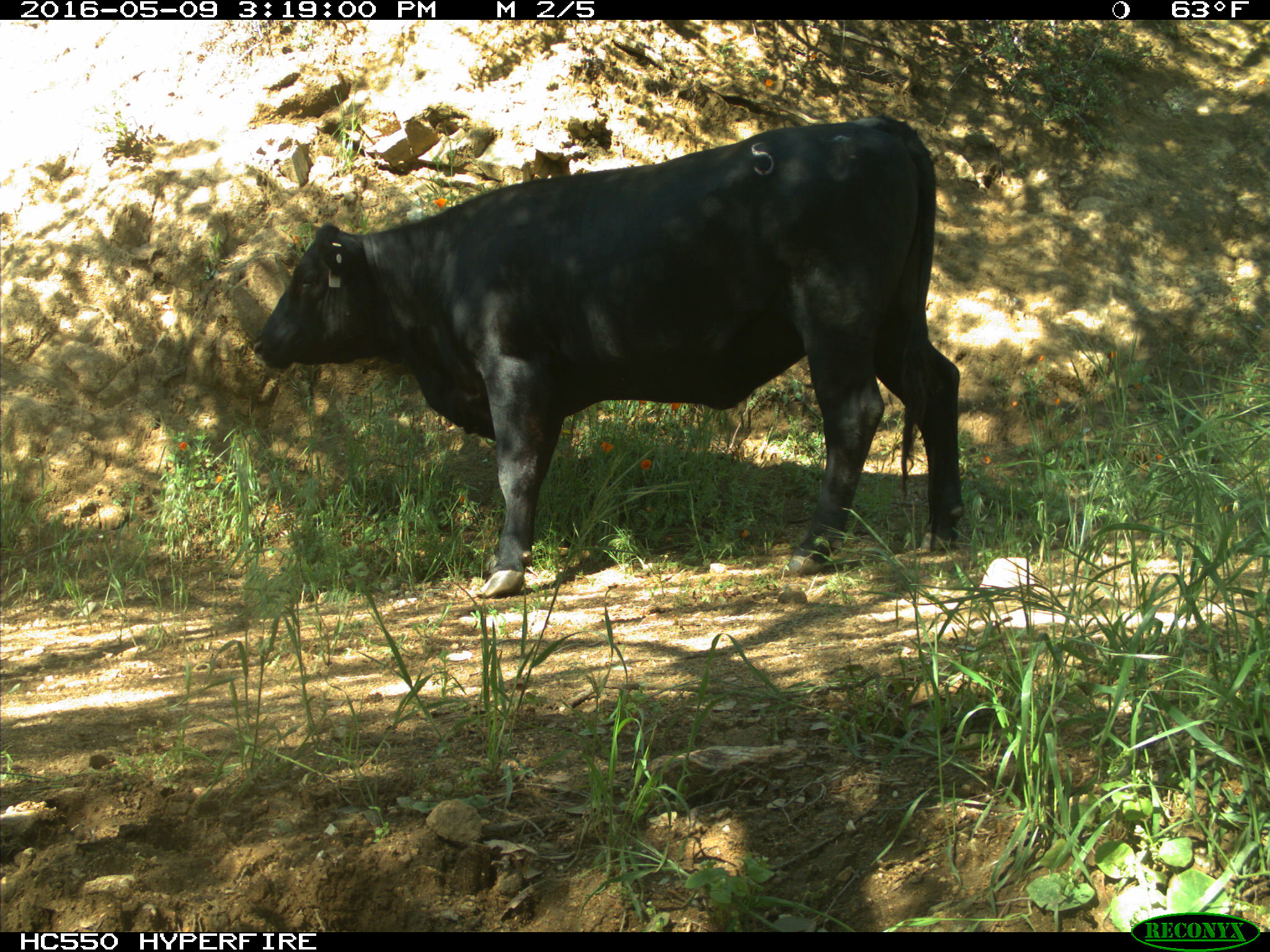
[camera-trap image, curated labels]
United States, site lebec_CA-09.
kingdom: Animalia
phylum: Chordata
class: Mammalia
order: Artiodactyla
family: Bovidae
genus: Bos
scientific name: Bos taurus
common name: domestic cow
Bos taurus (domestic cow).